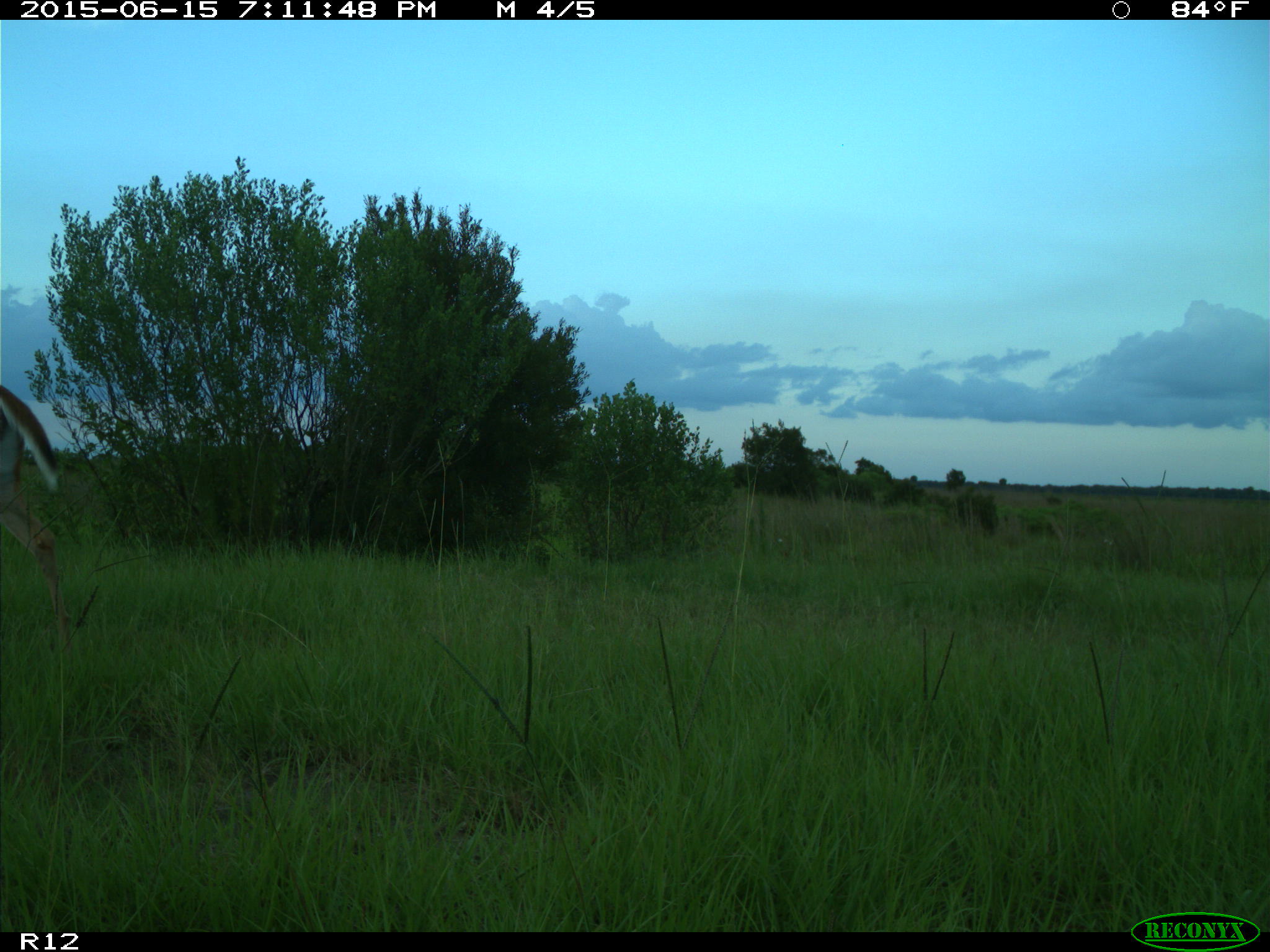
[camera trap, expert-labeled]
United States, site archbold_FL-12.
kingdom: Animalia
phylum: Chordata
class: Mammalia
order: Artiodactyla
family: Cervidae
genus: Odocoileus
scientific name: Odocoileus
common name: deer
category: unidentified deer